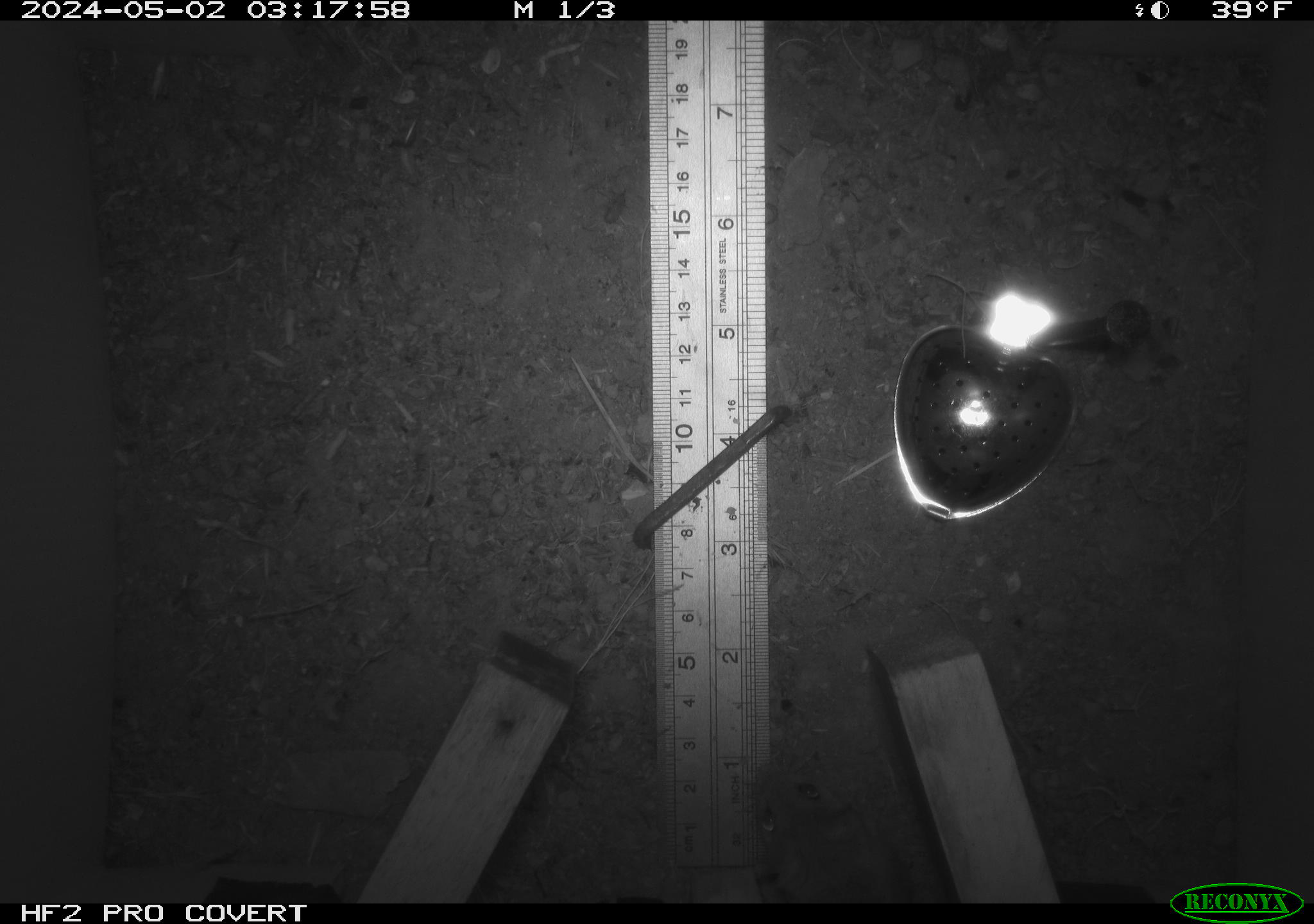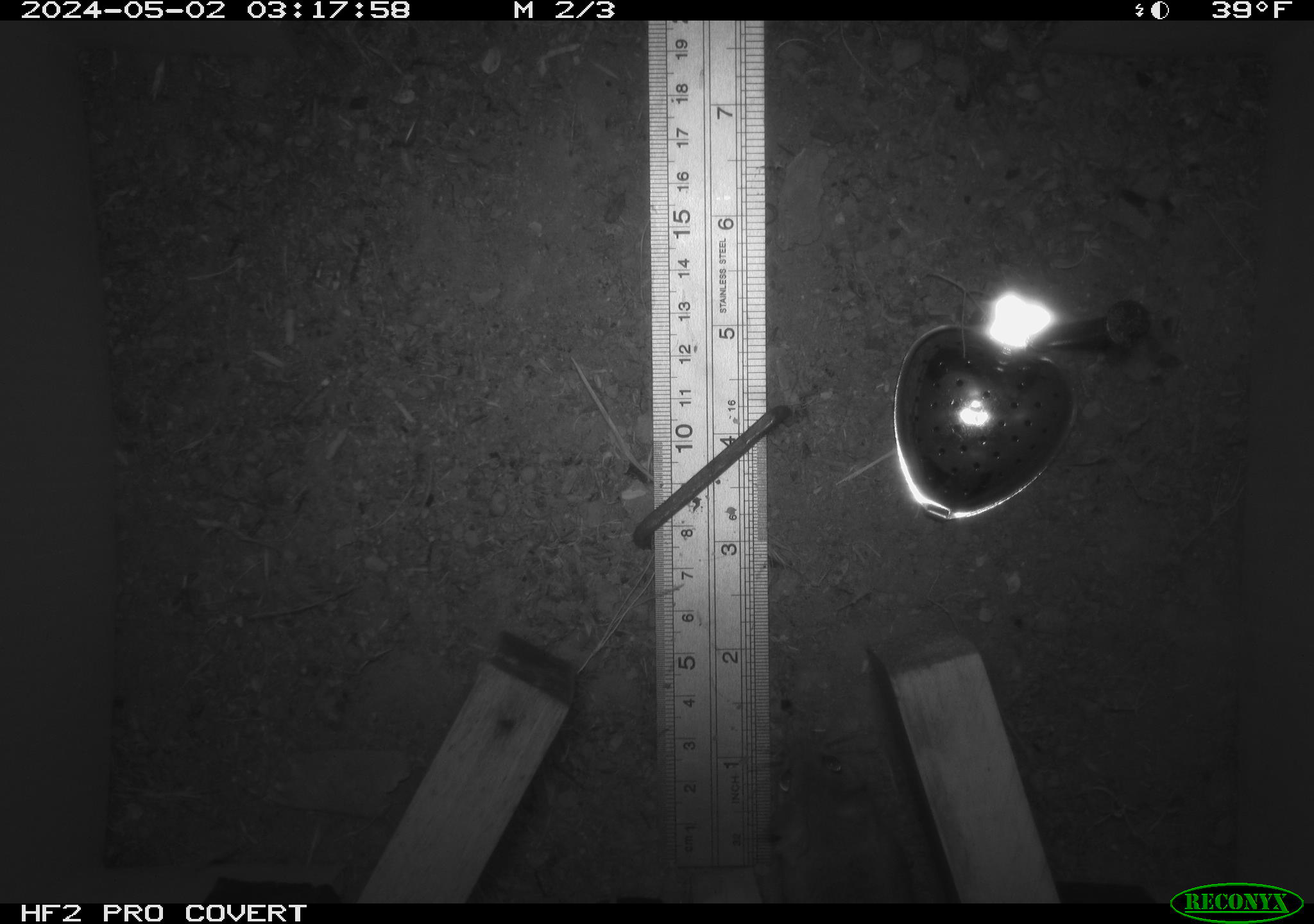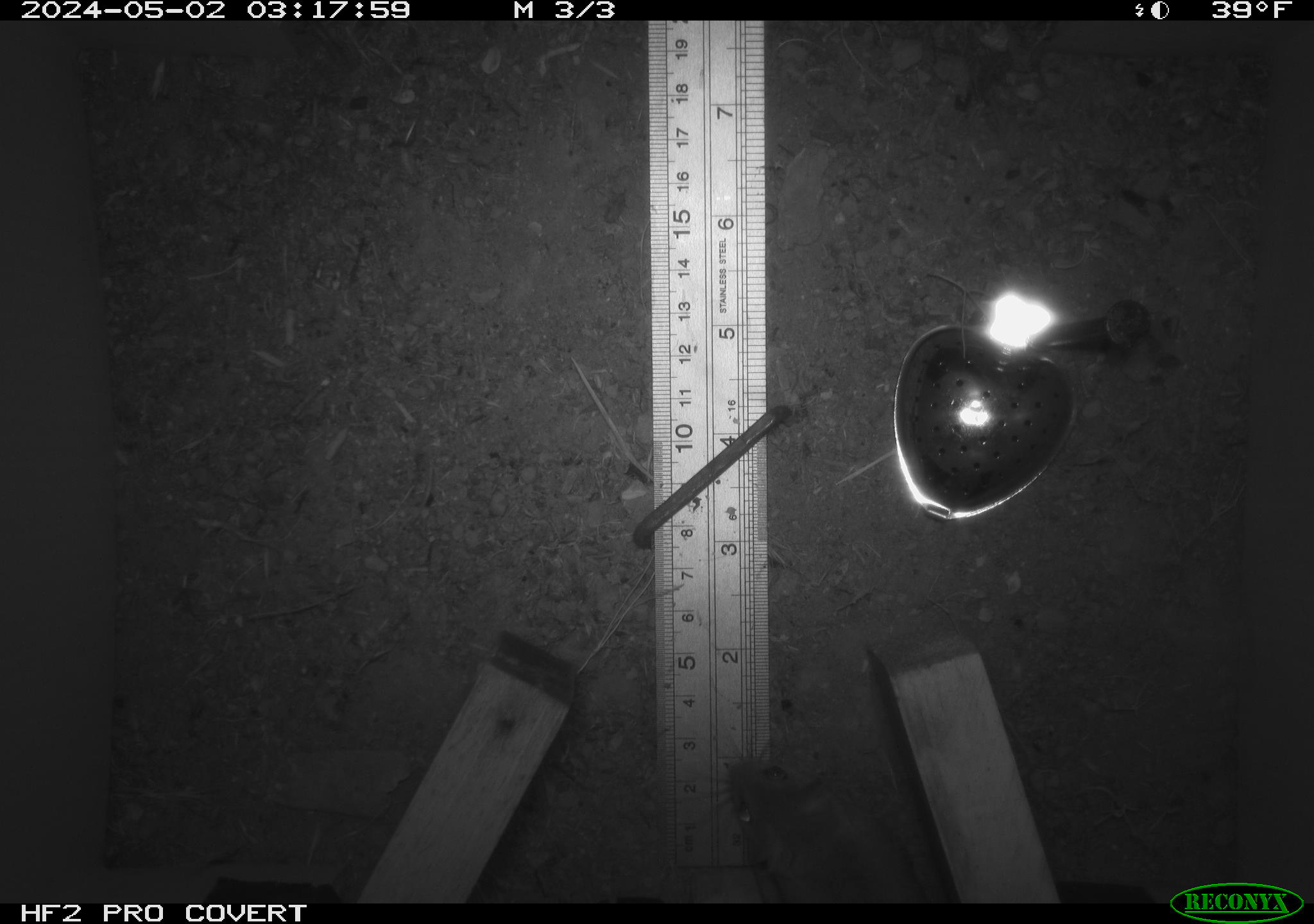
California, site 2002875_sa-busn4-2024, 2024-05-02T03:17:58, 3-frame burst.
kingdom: Animalia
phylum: Chordata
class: Mammalia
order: Rodentia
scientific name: Rodentia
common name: rodent